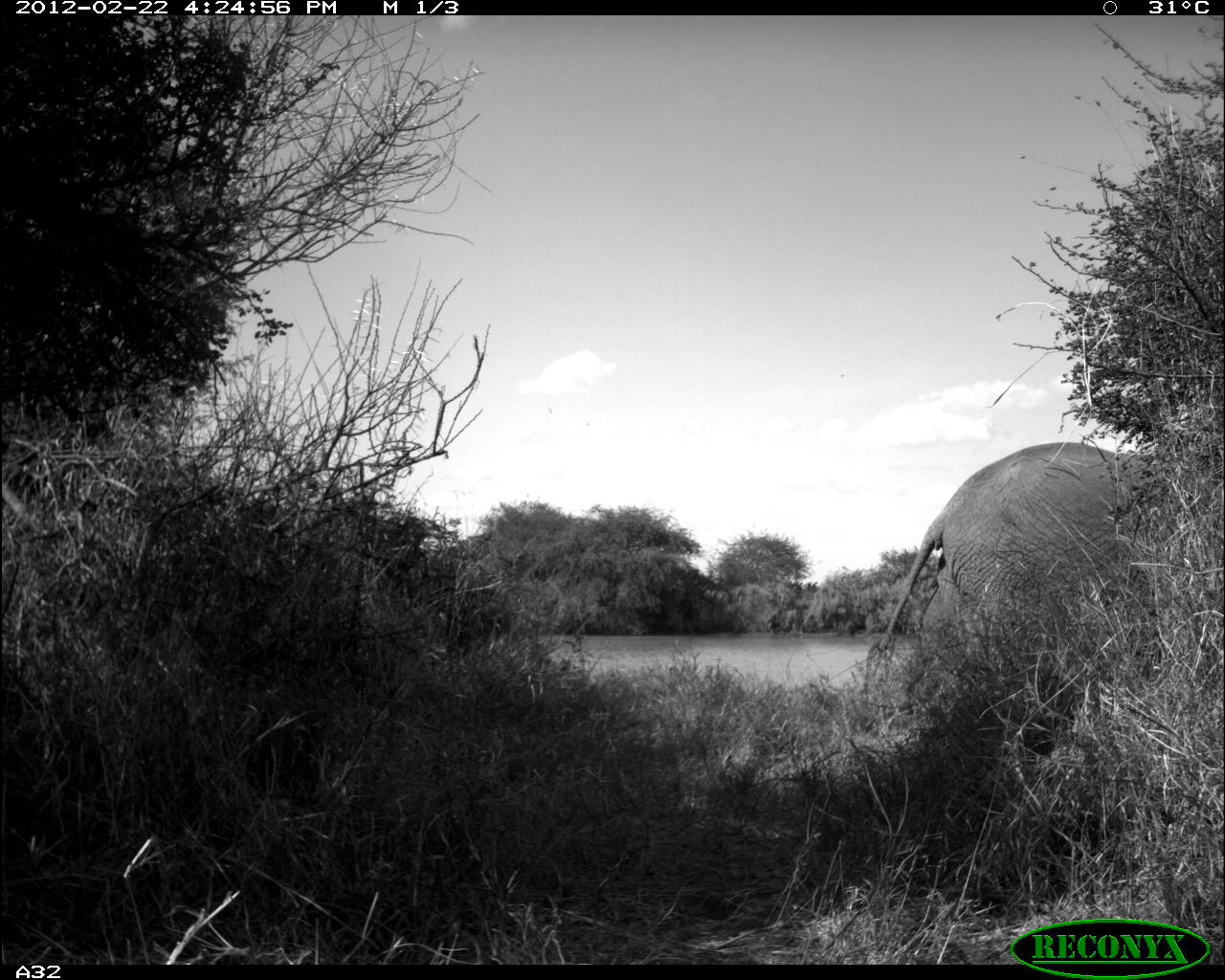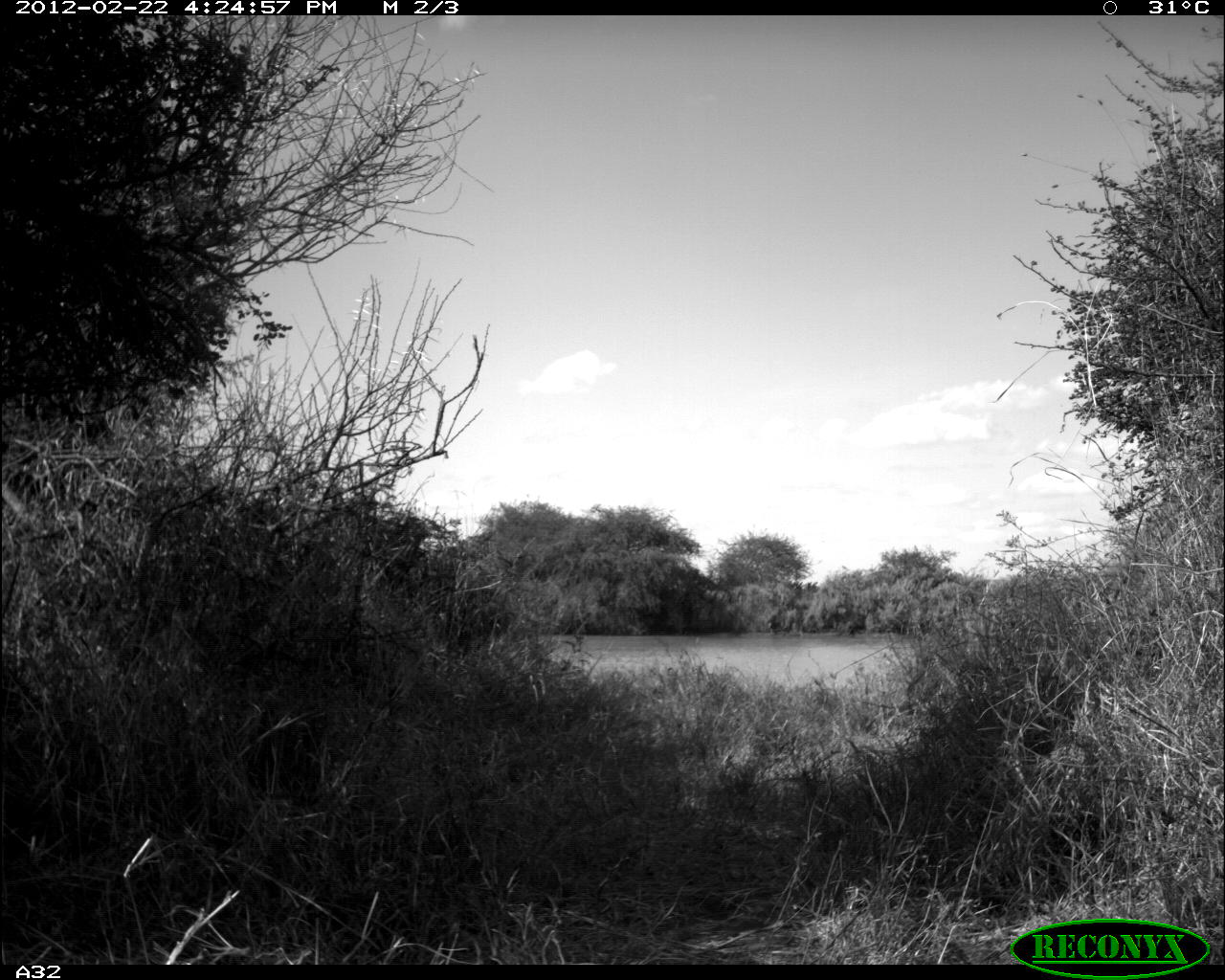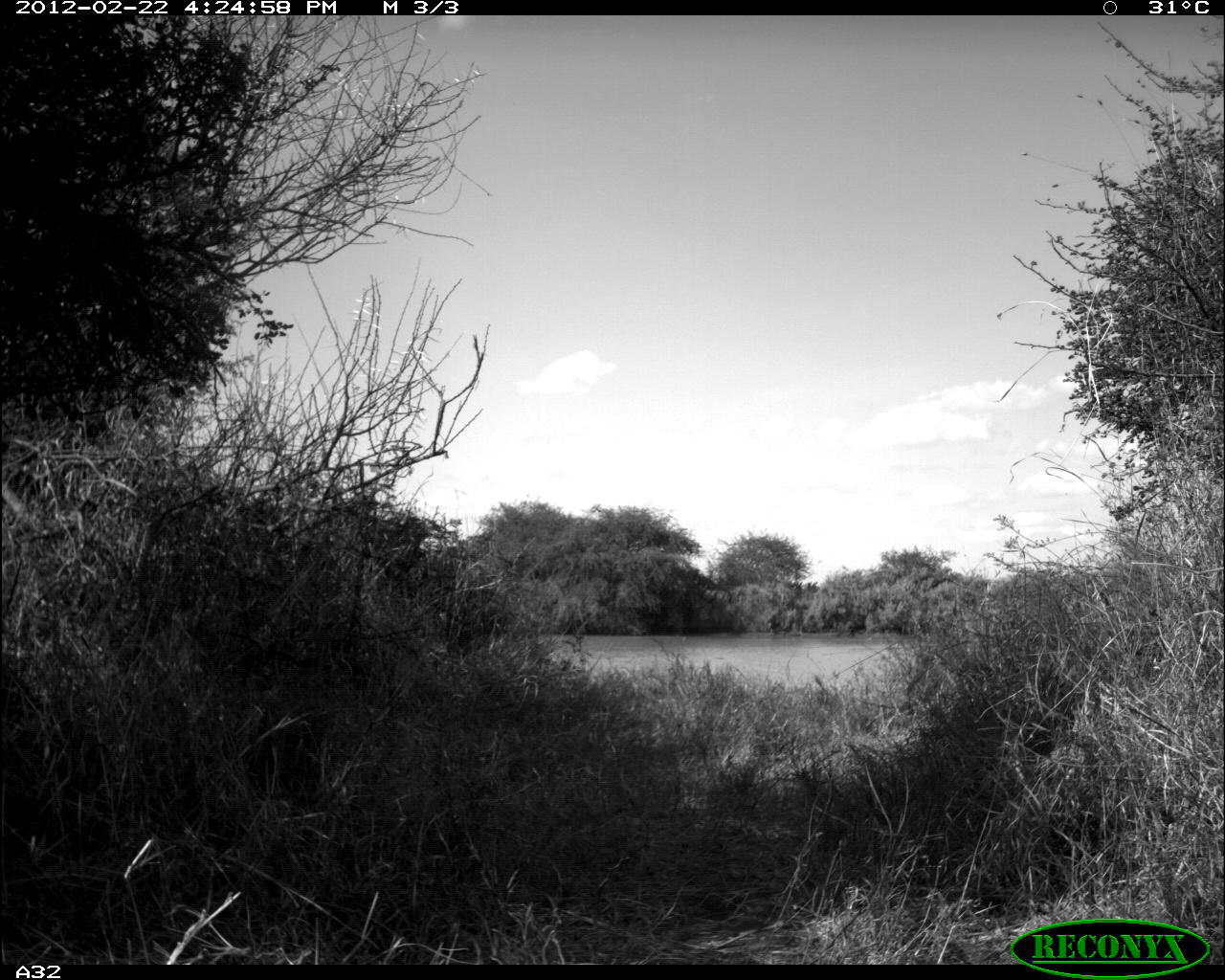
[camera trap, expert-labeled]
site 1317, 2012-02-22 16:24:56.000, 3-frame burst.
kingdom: Animalia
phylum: Chordata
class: Mammalia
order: Proboscidea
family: Elephantidae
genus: Loxodonta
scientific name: Loxodonta africana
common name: african bush elephant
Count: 1.